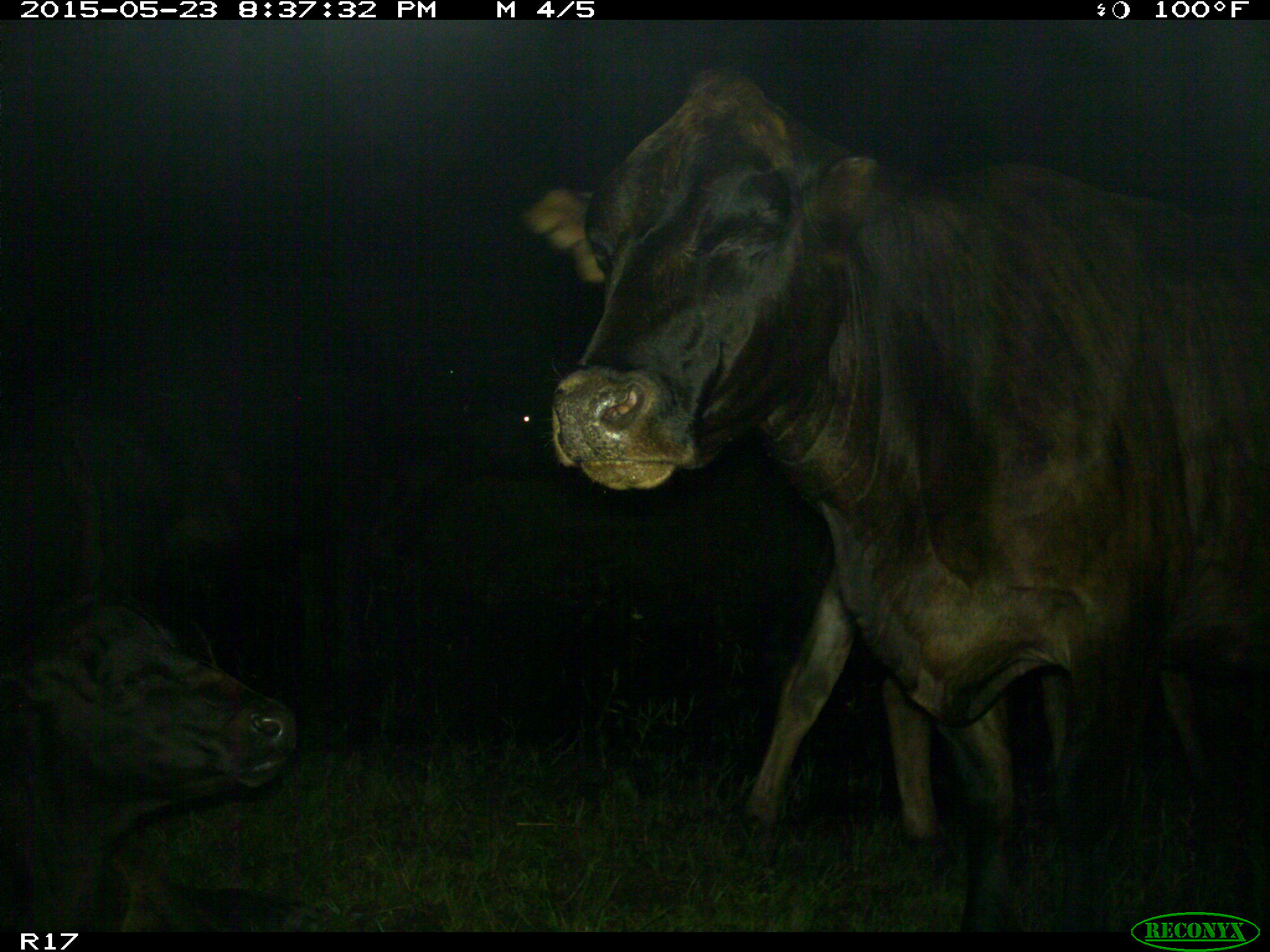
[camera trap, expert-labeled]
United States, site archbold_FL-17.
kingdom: Animalia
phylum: Chordata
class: Mammalia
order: Artiodactyla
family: Bovidae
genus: Bos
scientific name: Bos taurus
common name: domestic cow